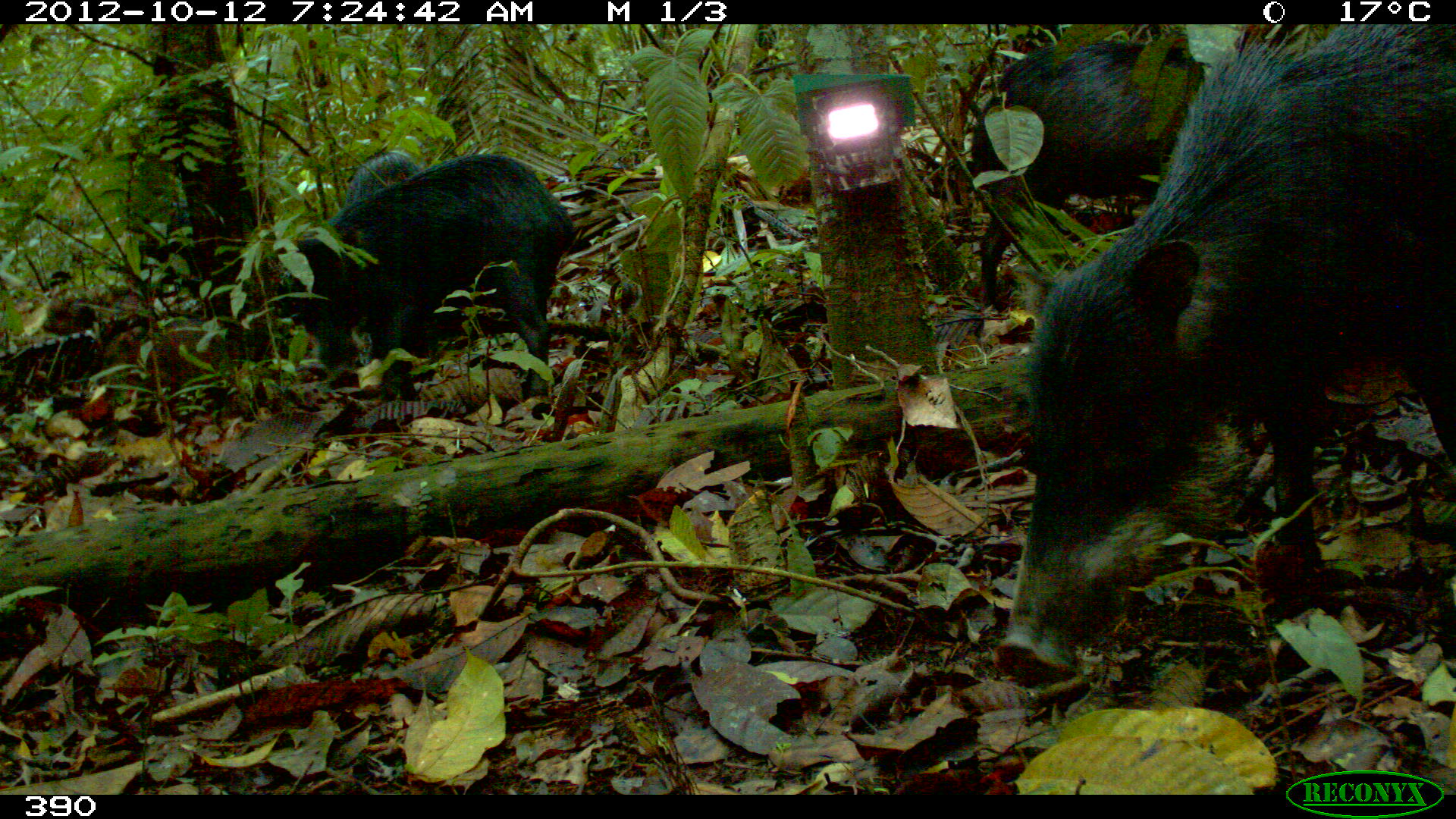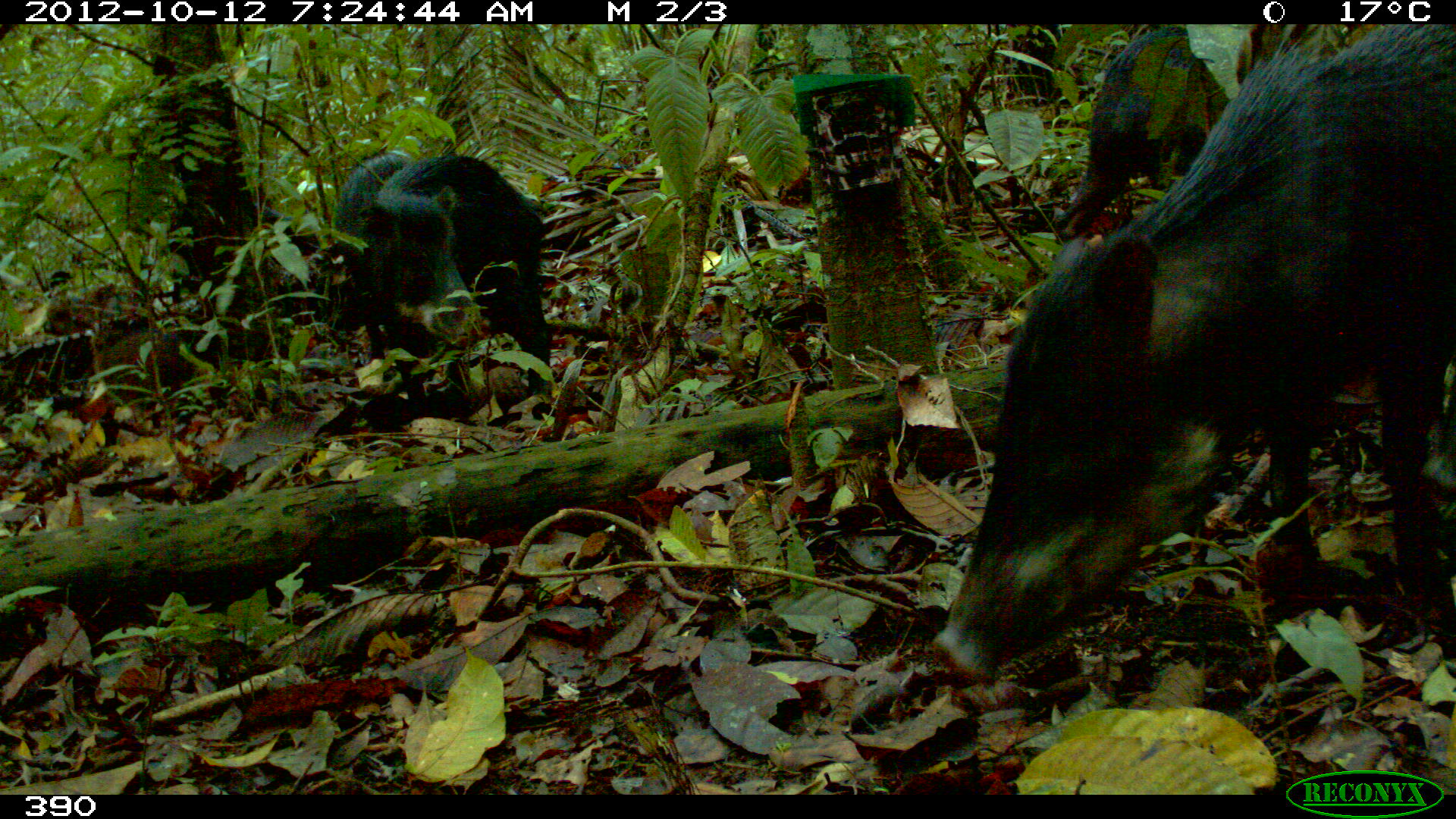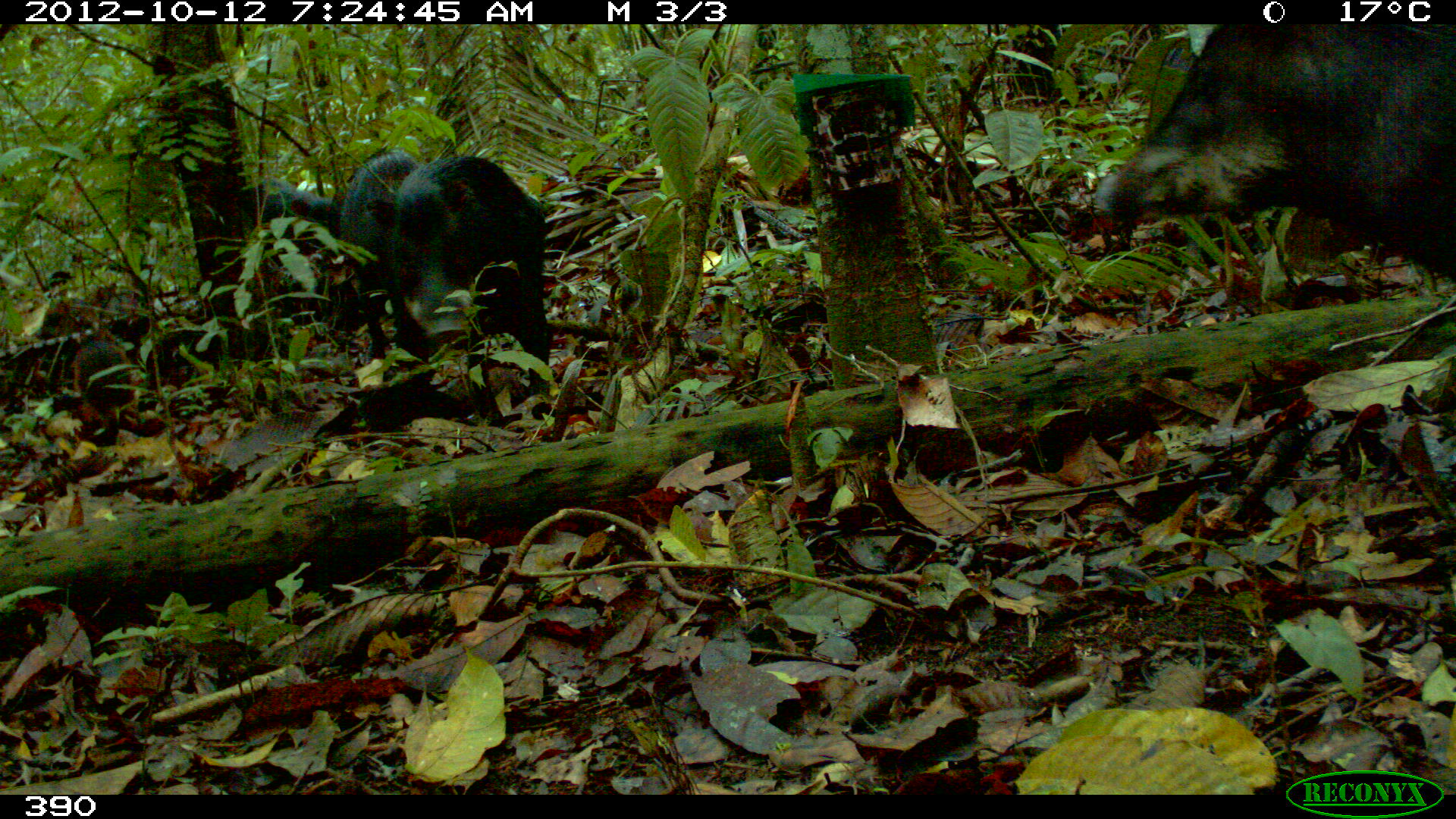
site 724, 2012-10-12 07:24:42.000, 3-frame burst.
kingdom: Animalia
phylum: Chordata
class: Mammalia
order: Artiodactyla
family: Tayassuidae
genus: Tayassu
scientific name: Tayassu pecari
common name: white-lipped peccary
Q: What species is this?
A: Tayassu pecari (white-lipped peccary).